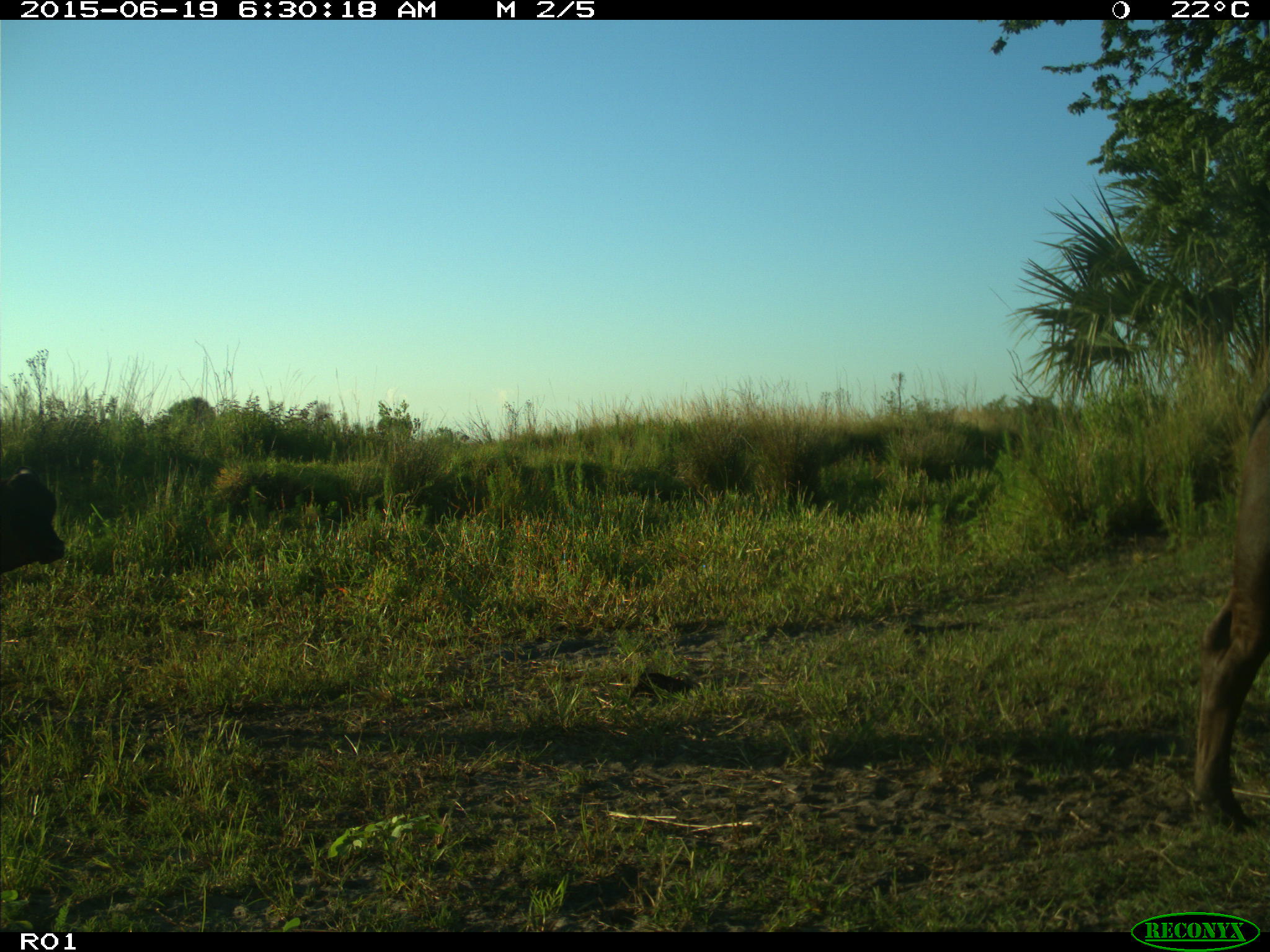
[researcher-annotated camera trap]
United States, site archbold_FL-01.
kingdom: Animalia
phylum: Chordata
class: Mammalia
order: Artiodactyla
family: Bovidae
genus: Bos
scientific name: Bos taurus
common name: domestic cow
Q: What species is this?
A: Bos taurus (domestic cow).